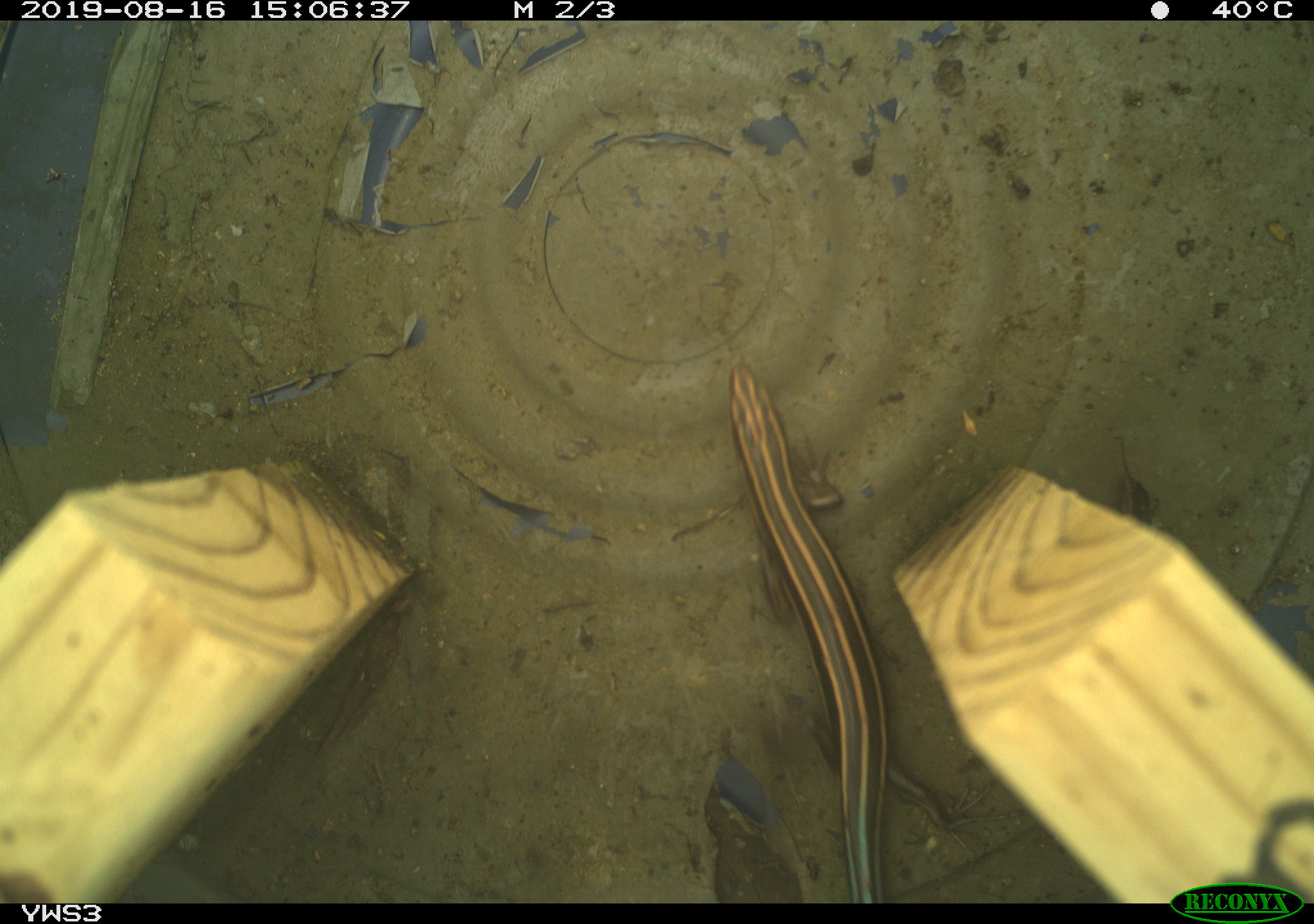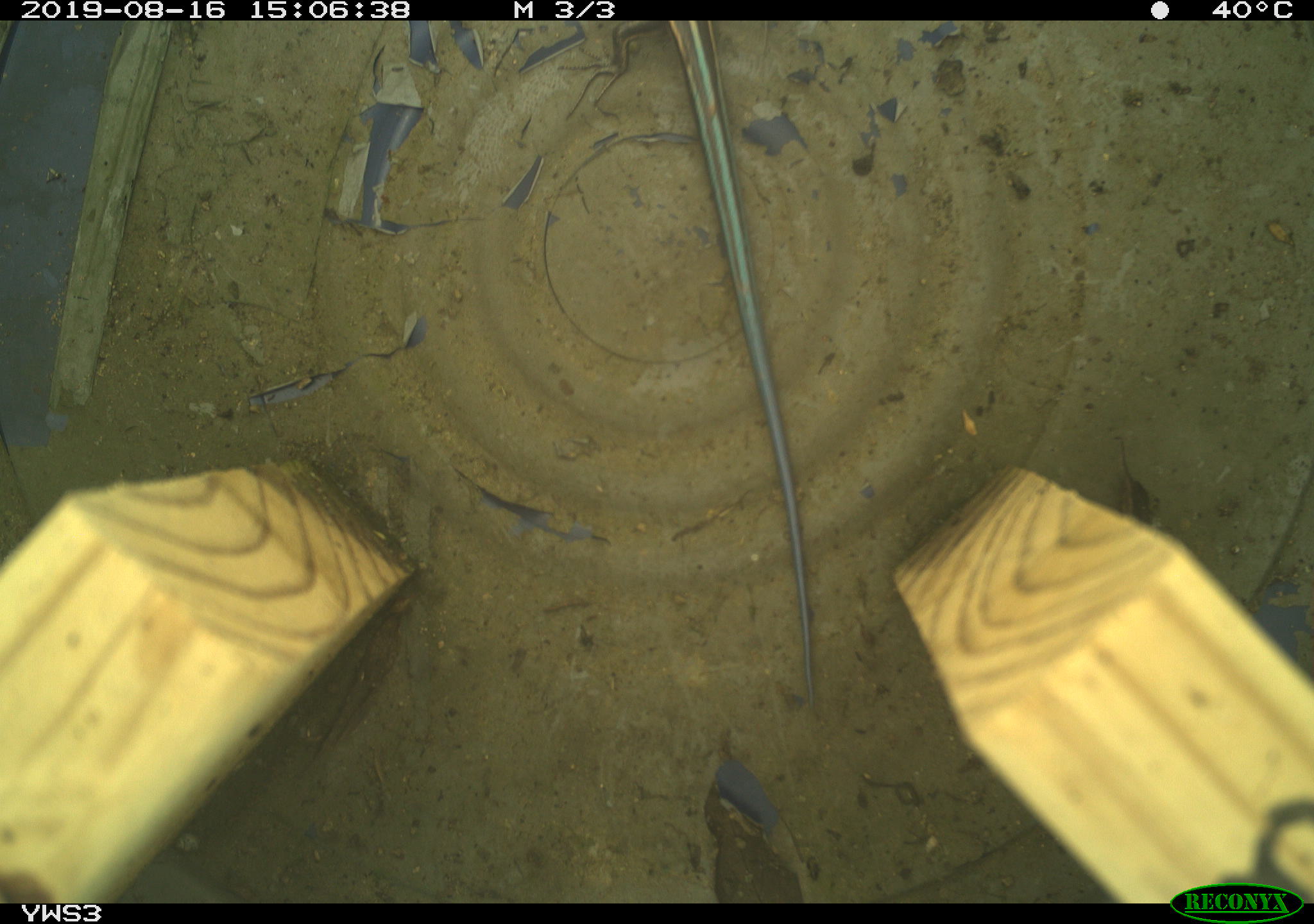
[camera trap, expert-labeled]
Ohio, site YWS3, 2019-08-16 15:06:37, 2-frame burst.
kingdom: Animalia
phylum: Chordata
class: Reptilia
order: Squamata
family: Scincidae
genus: Plestiodon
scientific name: Plestiodon fasciatus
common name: common five-lined skink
Common five-lined skink (Plestiodon fasciatus).